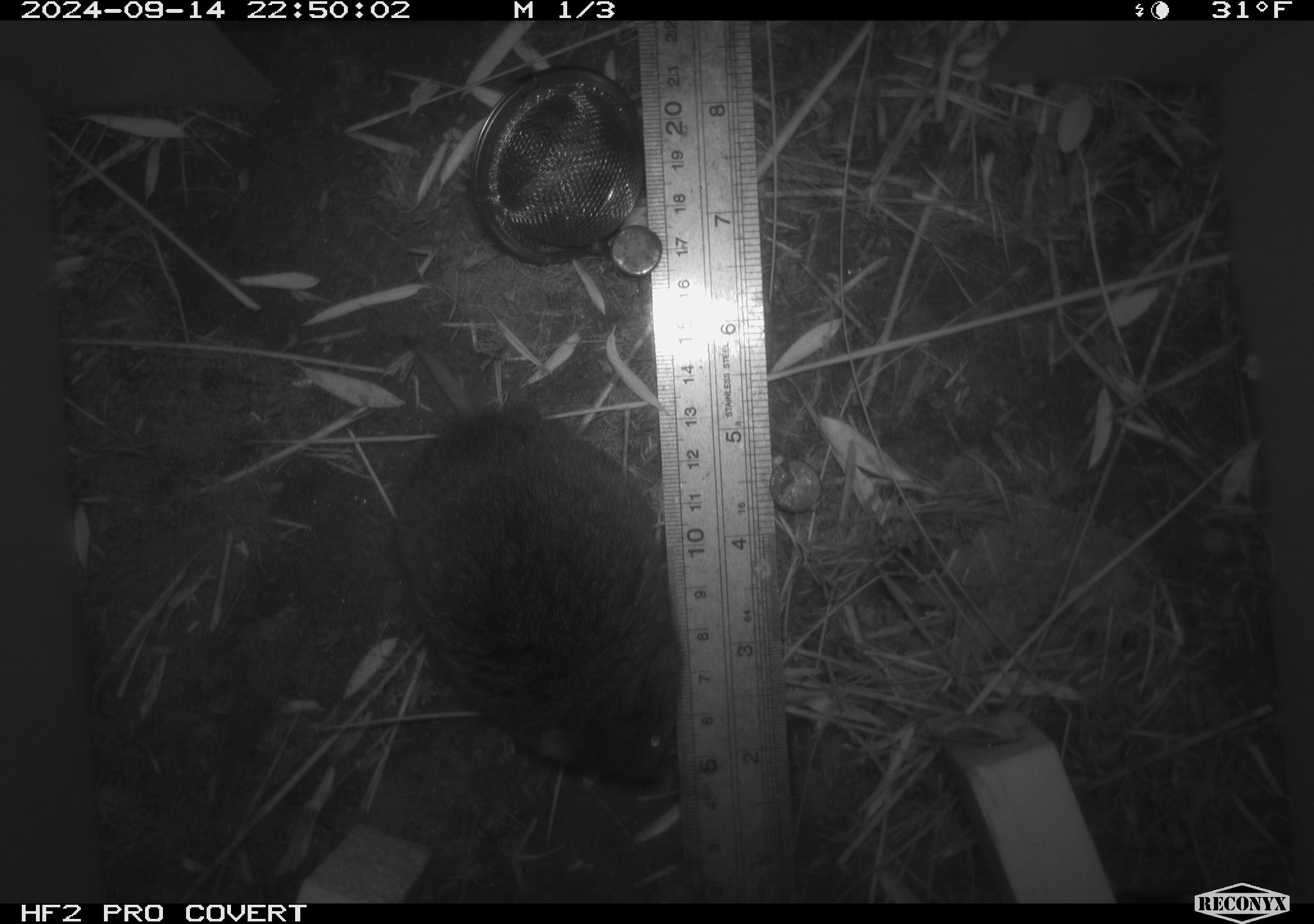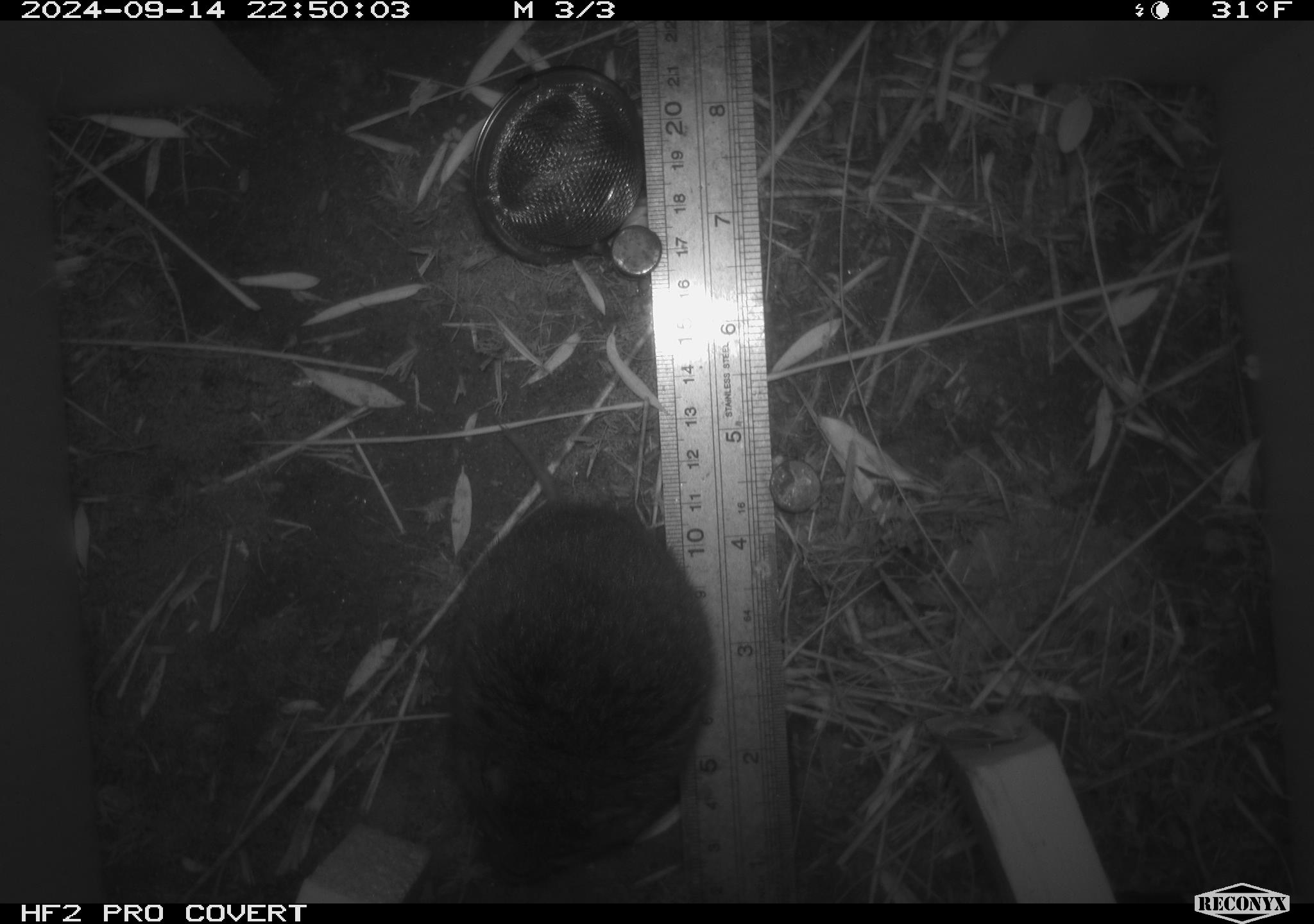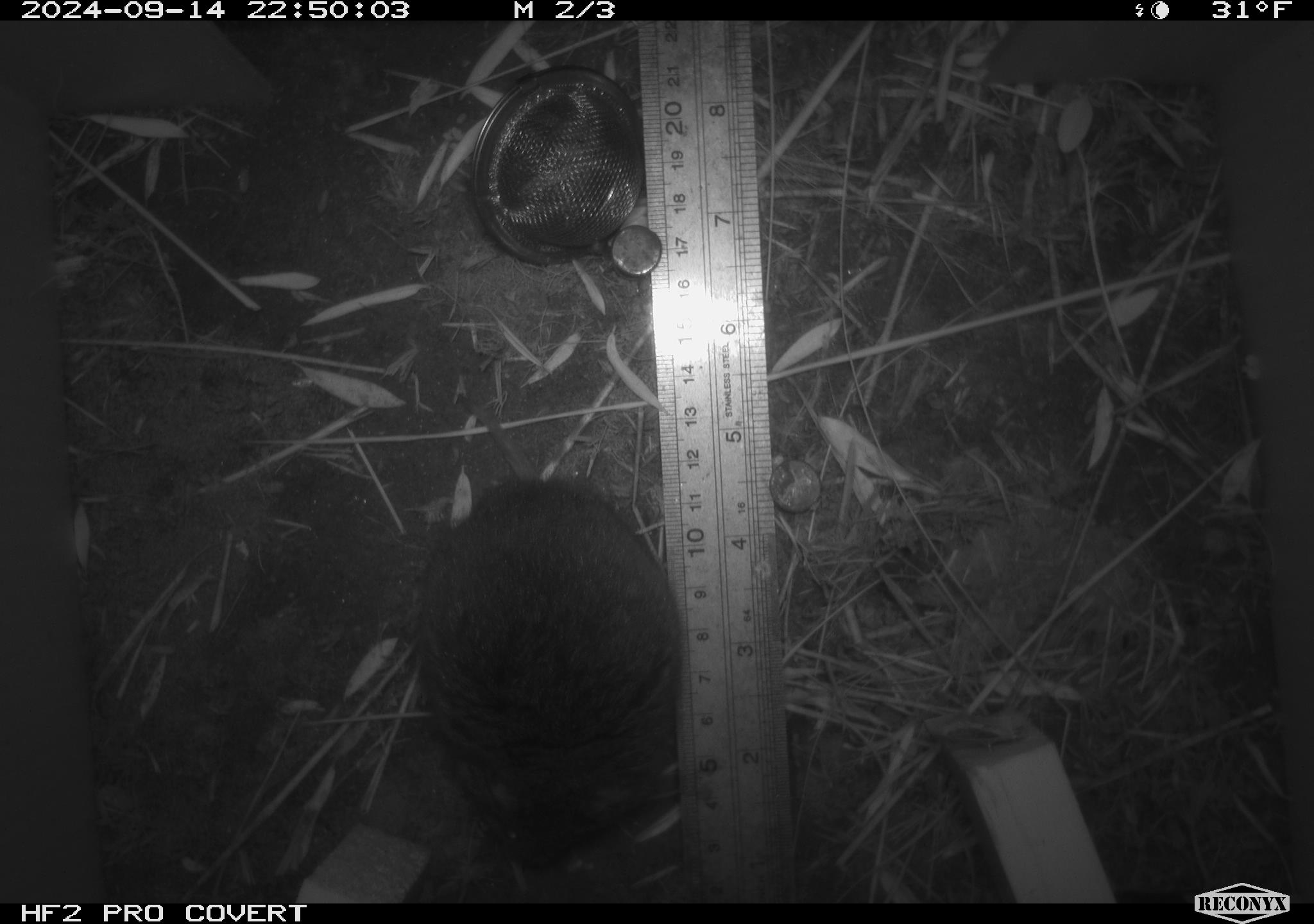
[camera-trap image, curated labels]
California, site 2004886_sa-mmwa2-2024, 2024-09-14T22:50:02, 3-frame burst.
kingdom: Animalia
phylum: Chordata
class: Mammalia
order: Rodentia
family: Cricetidae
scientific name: Arvicolinae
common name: voles, lemmings, and muskrats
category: arvicolinae subfamily